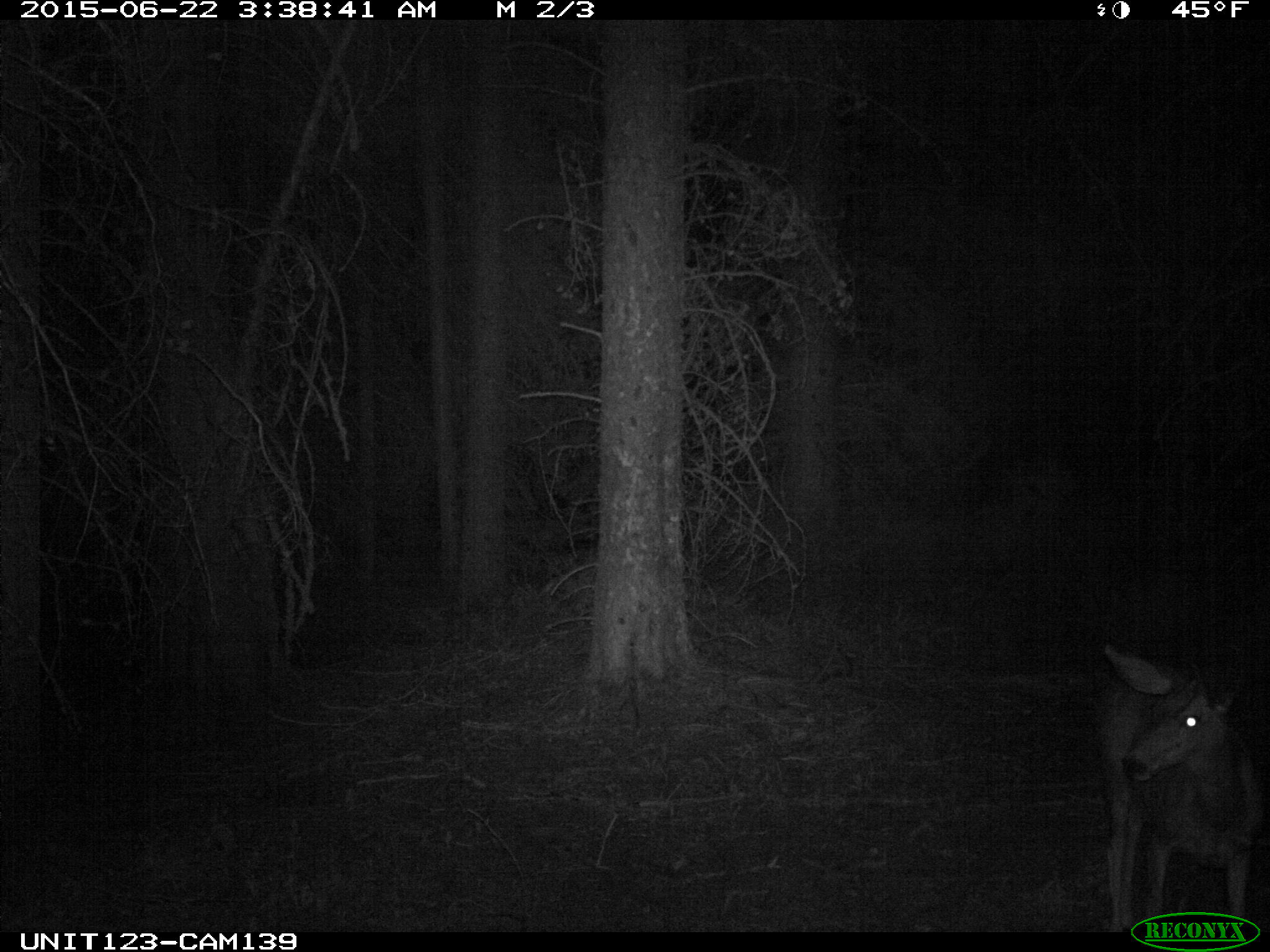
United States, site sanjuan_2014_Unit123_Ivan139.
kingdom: Animalia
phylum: Chordata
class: Mammalia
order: Artiodactyla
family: Cervidae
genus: Odocoileus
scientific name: Odocoileus hemionus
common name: mule deer